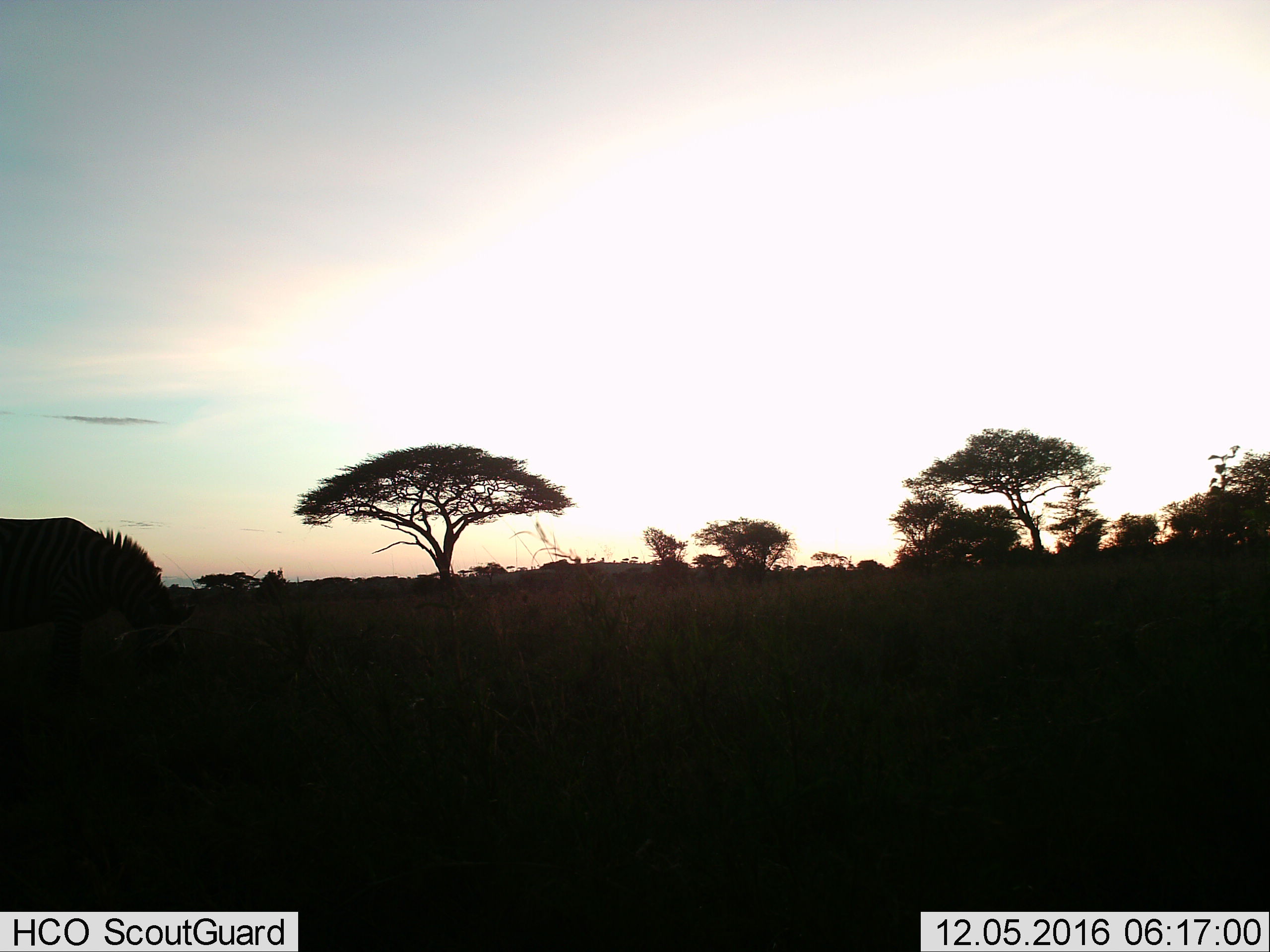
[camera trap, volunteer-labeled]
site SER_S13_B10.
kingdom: Animalia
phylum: Chordata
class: Mammalia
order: Perissodactyla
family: Equidae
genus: Equus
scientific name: Equus quagga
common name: plains zebra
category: zebraplains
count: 1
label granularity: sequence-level